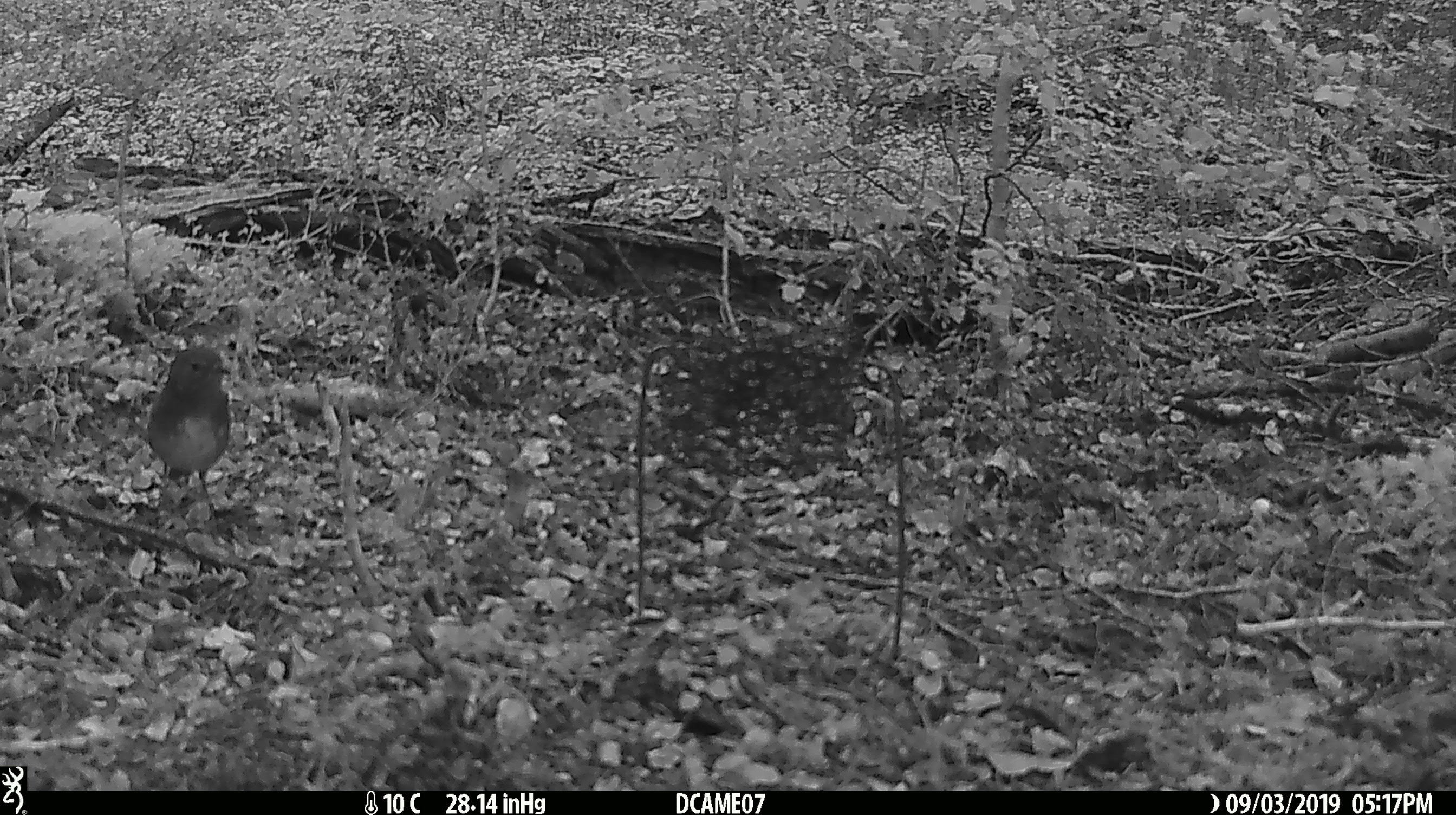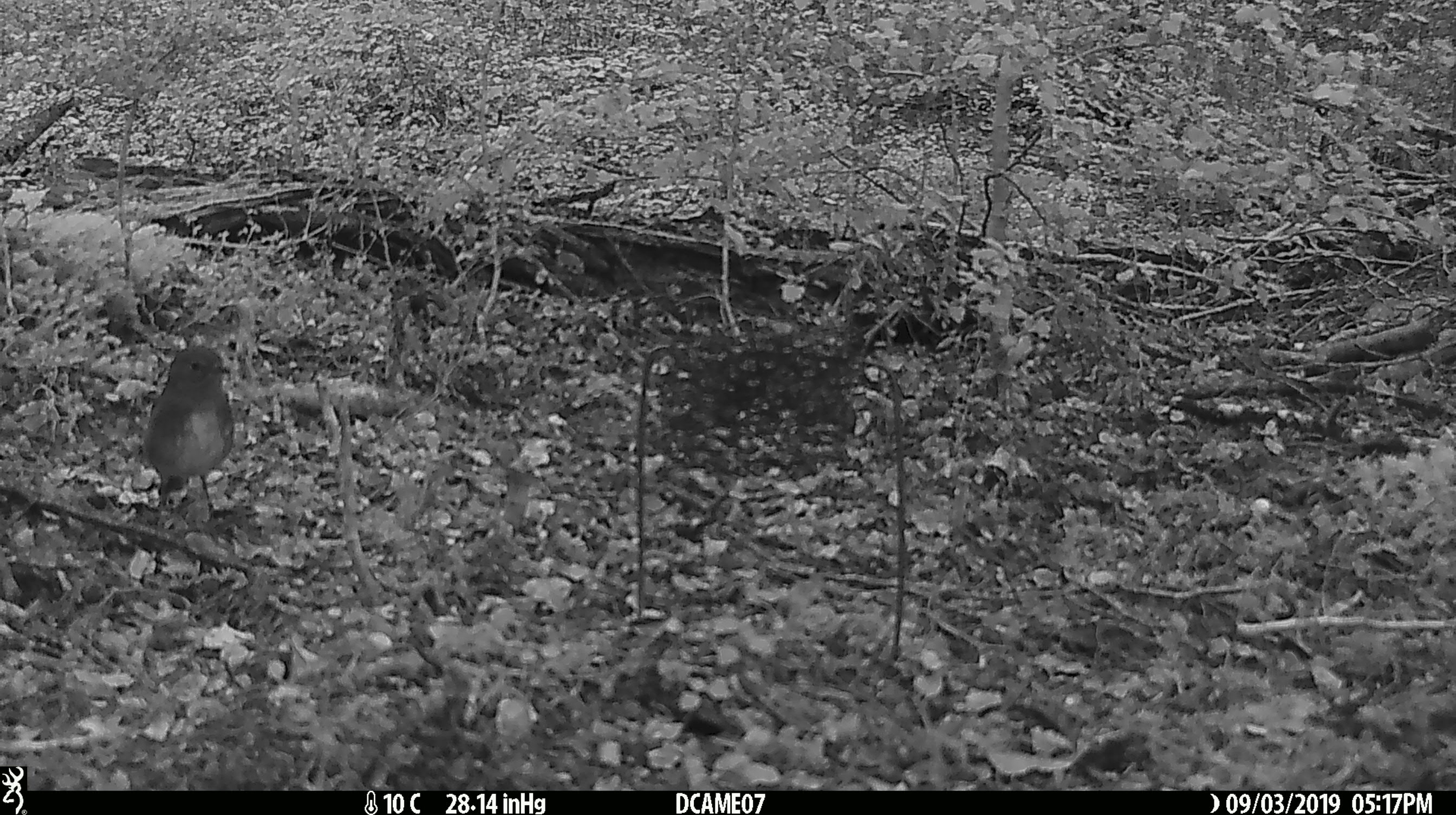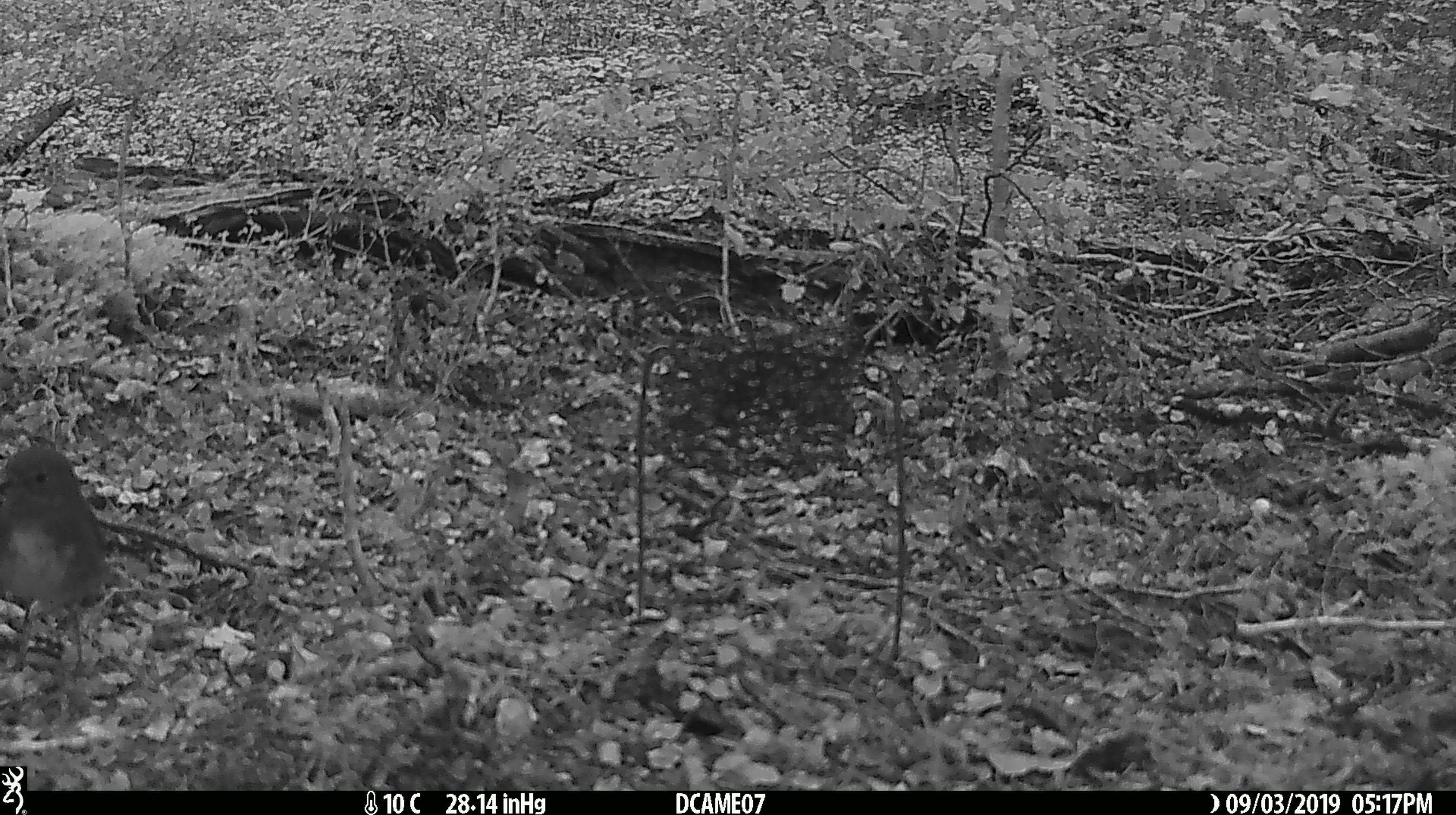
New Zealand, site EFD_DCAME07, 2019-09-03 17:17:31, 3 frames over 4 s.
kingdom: Animalia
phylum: Chordata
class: Aves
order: Passeriformes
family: Petroicidae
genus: Petroica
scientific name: Petroica australis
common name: new zealand robin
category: robin